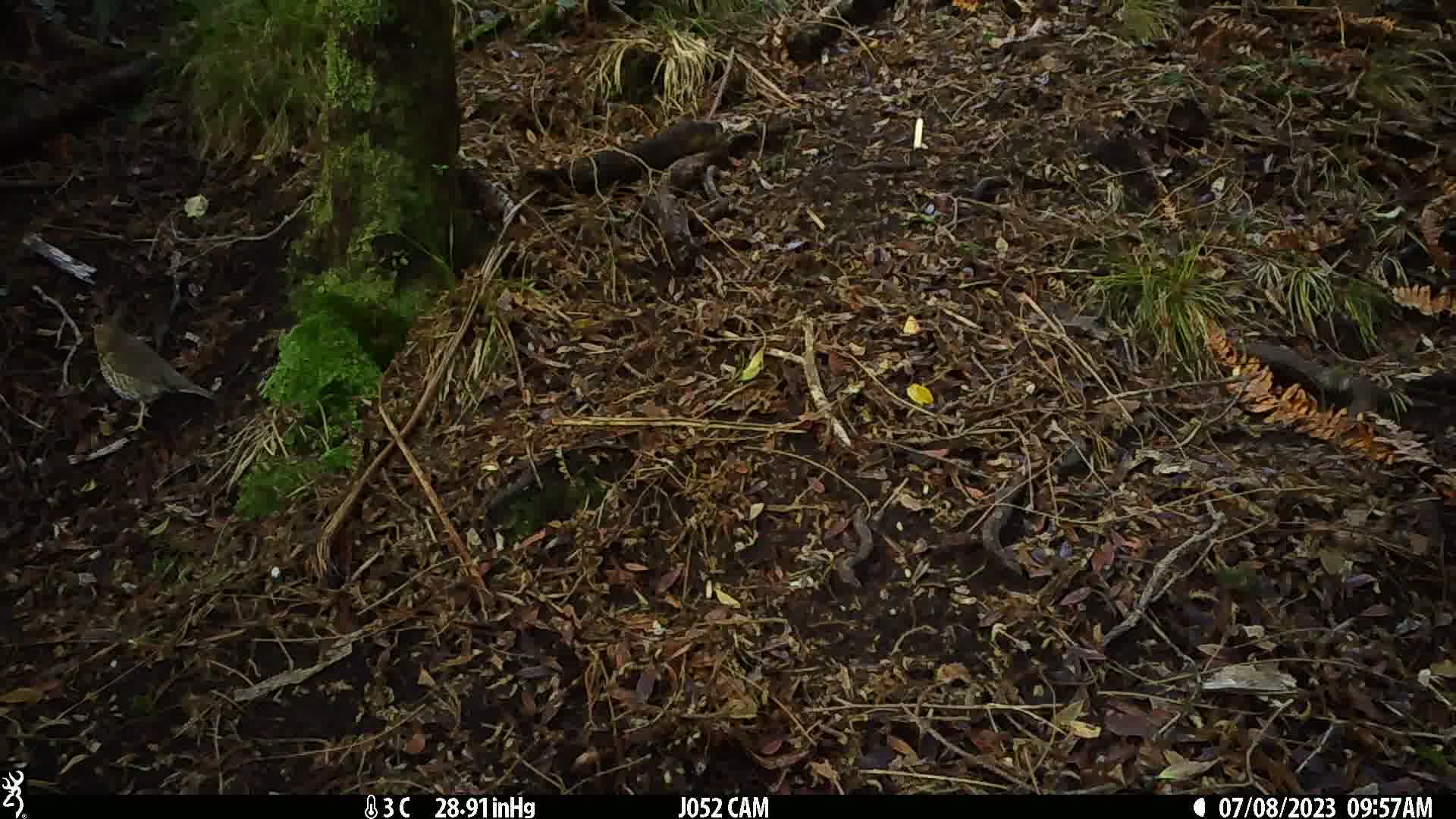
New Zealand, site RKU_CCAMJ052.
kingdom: Animalia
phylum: Chordata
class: Aves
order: Passeriformes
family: Turdidae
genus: Turdus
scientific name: Turdus philomelos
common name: song thrush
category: thrush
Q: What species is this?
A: Thrush (song thrush) (Turdus philomelos).